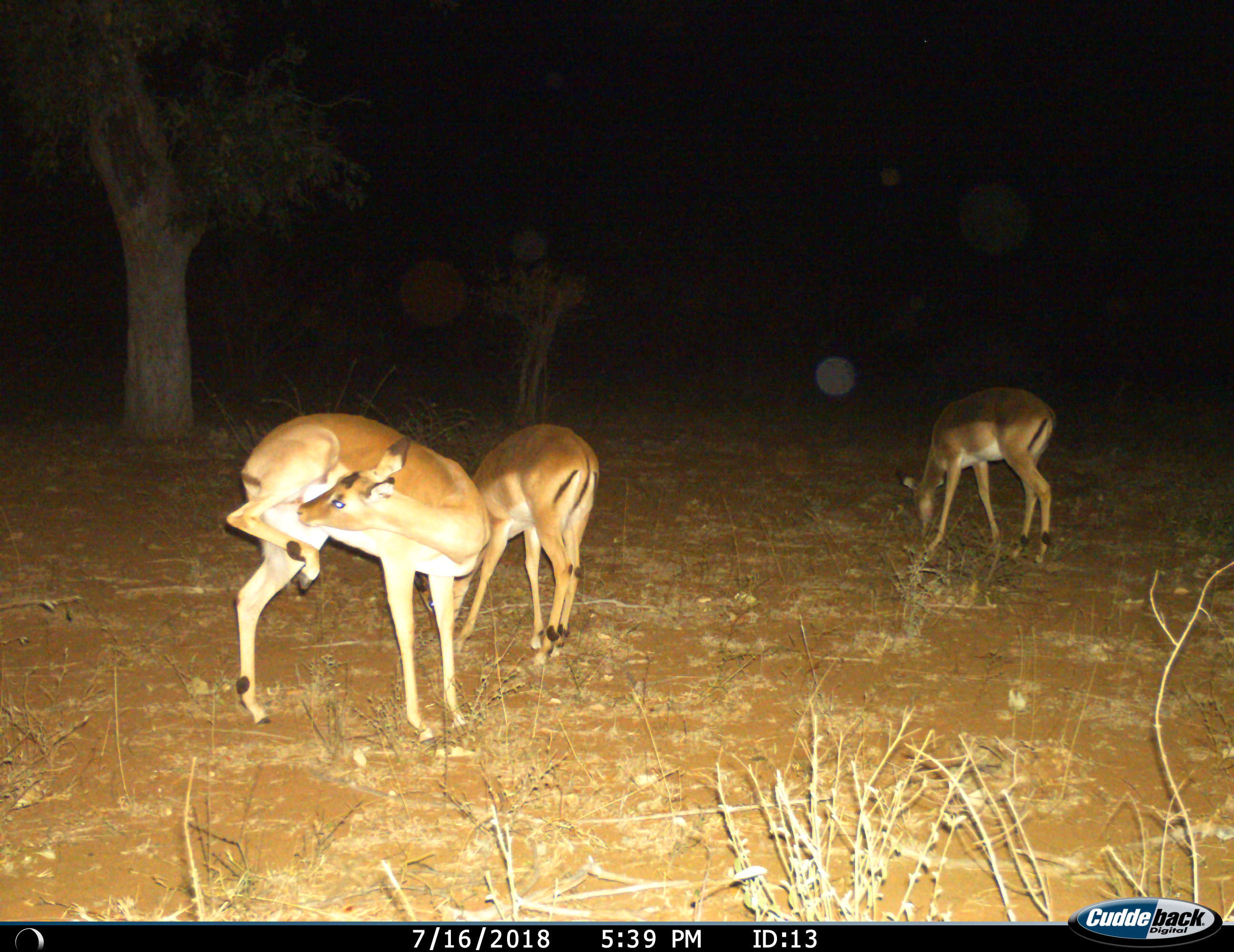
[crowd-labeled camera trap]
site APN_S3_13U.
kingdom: Animalia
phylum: Chordata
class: Mammalia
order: Artiodactyla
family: Bovidae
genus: Aepyceros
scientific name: Aepyceros melampus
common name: impala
Impala (Aepyceros melampus), count 3. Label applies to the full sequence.